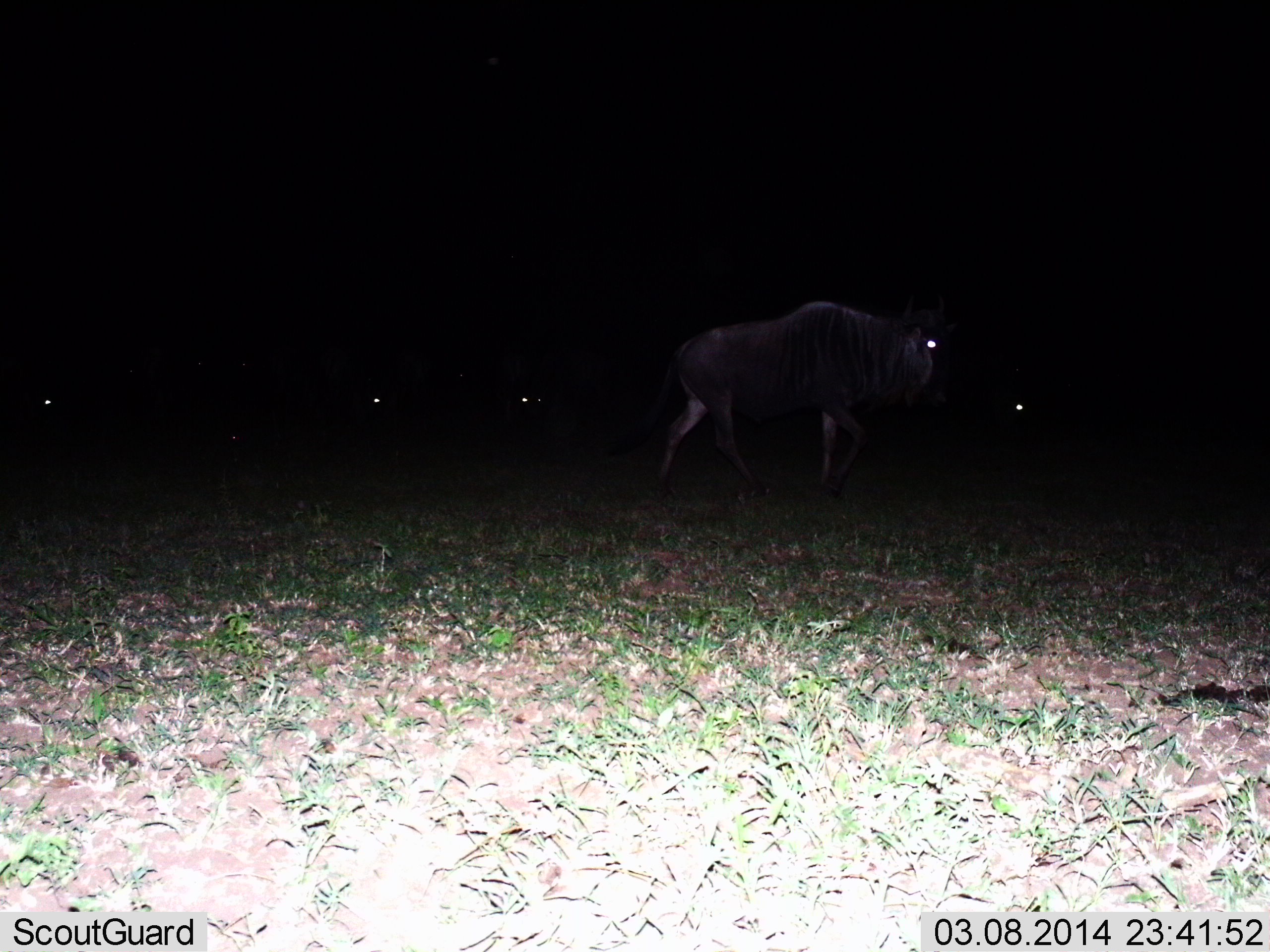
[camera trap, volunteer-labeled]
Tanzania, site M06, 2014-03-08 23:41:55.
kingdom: Animalia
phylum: Chordata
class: Mammalia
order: Artiodactyla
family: Bovidae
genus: Connochaetes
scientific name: Connochaetes taurinus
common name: blue wildebeest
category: wildebeest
Wildebeest (blue wildebeest) (Connochaetes taurinus), count 5. Behavior (volunteer vote fractions): standing 60%, resting 0%, moving 50%, interacting 0%. Young present (vote fraction): 0%. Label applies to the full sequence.